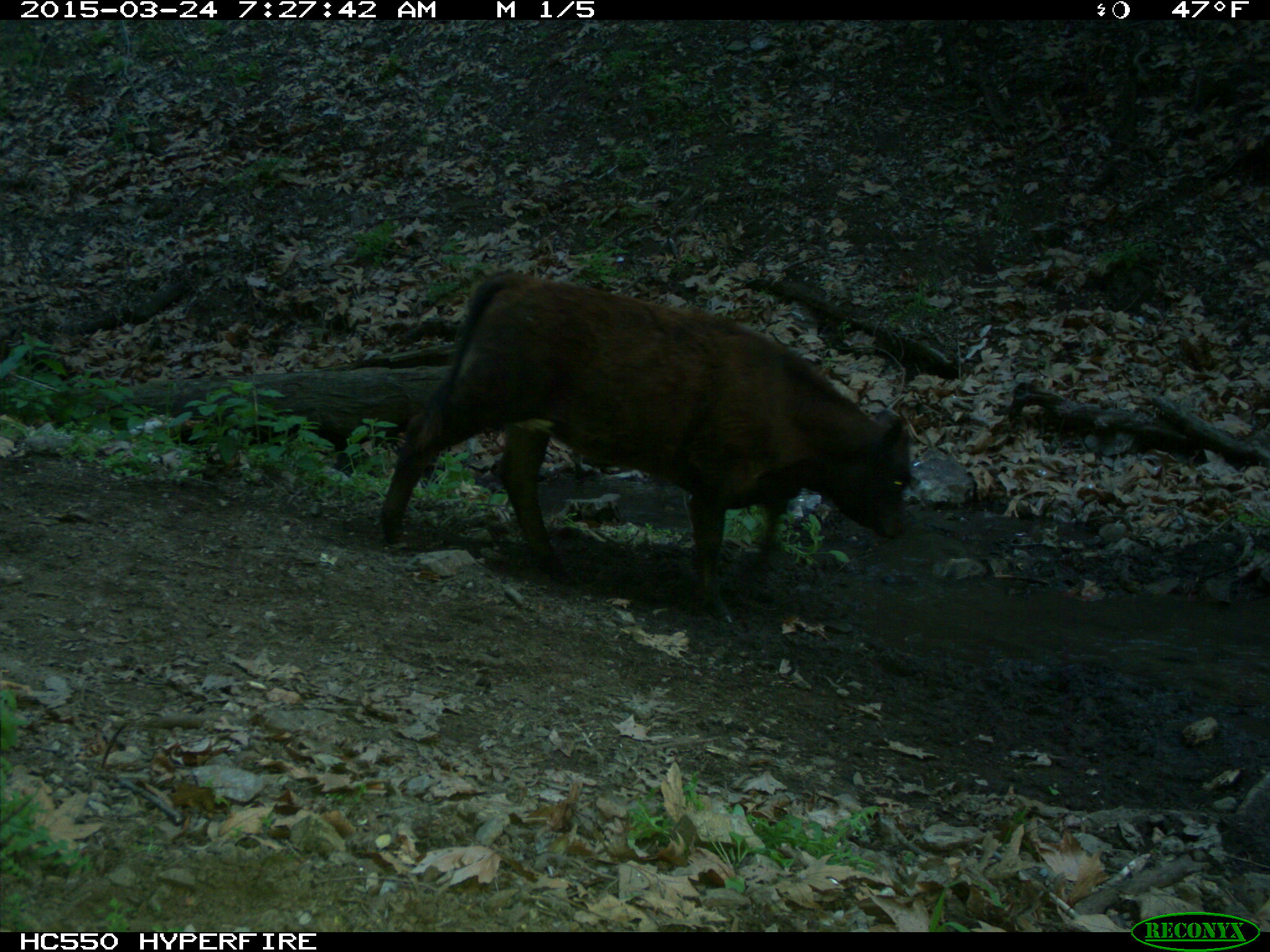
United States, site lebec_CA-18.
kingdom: Animalia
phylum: Chordata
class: Mammalia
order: Artiodactyla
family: Bovidae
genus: Bos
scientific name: Bos taurus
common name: domestic cow